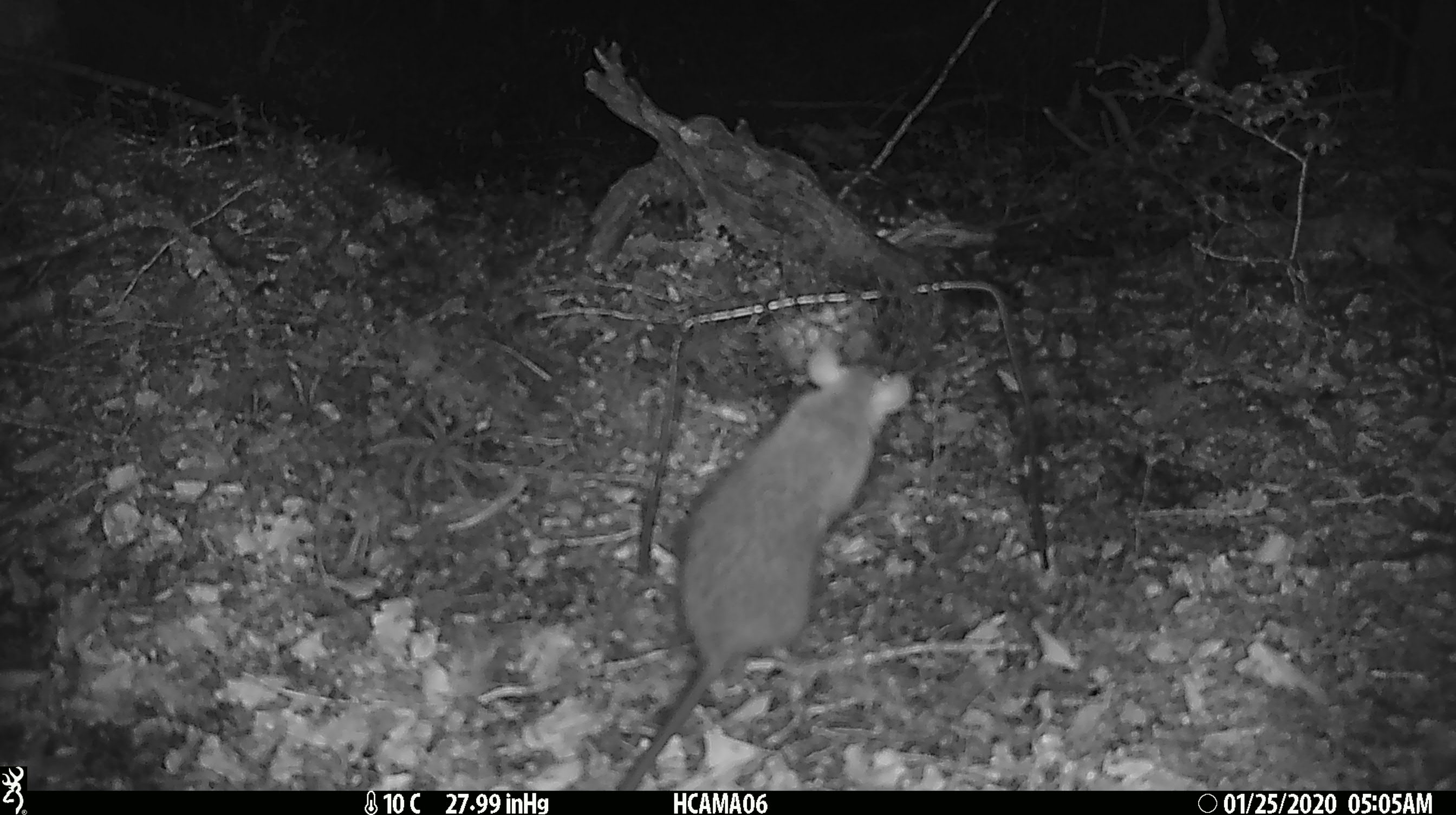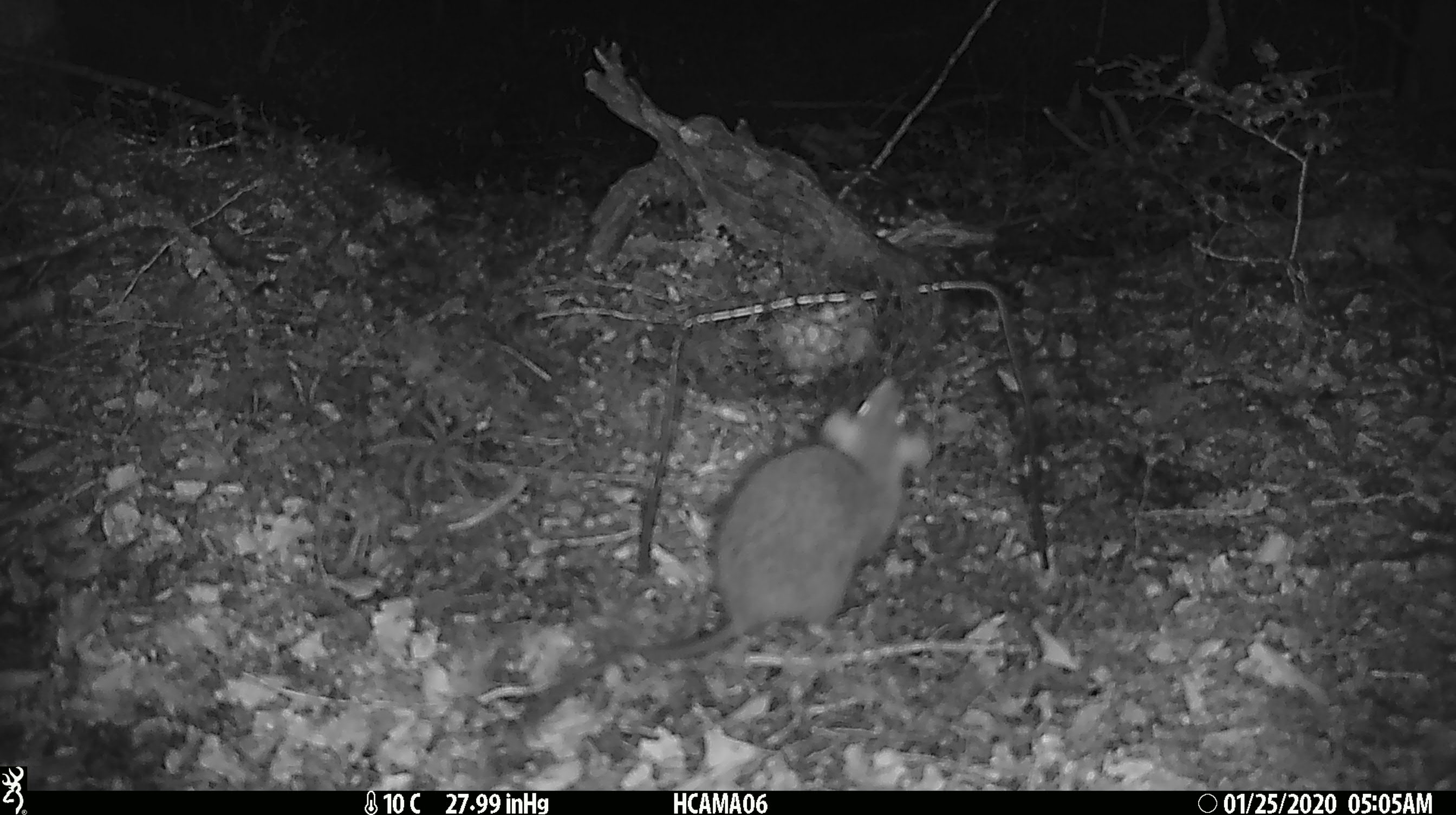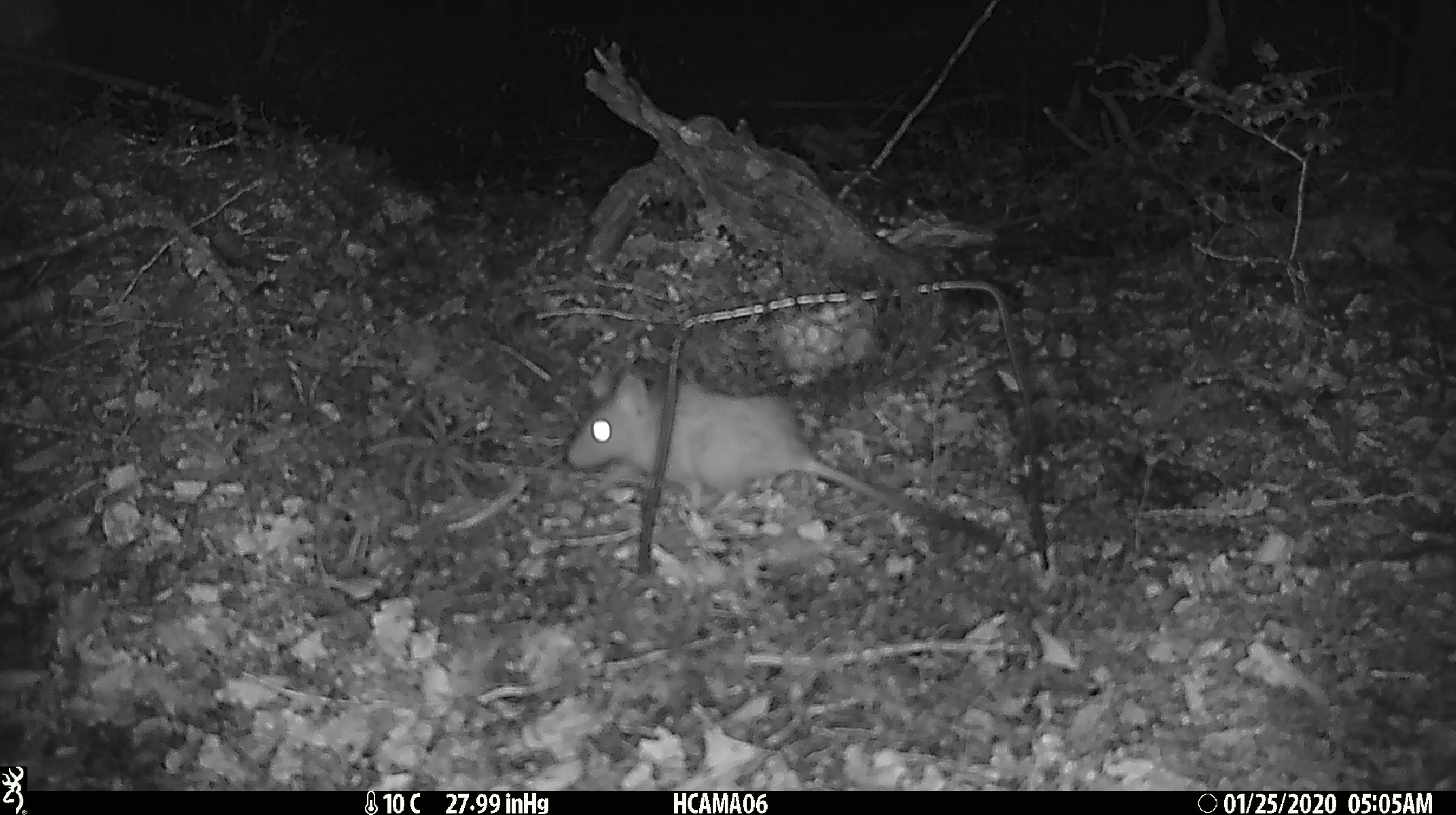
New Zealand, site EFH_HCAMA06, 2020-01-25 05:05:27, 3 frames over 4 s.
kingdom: Animalia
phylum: Chordata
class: Mammalia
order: Rodentia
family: Muridae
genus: Rattus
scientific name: Rattus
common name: rat